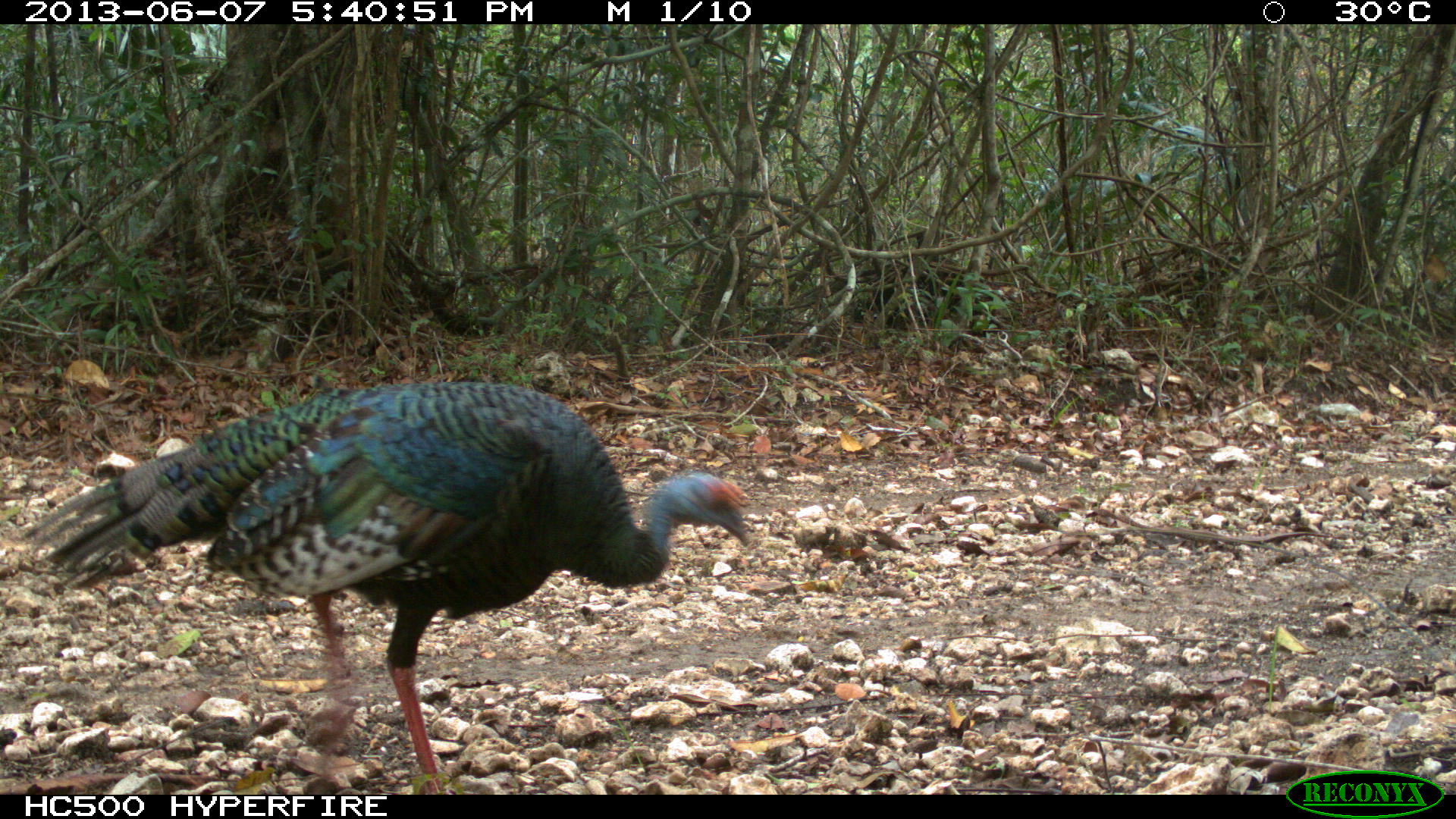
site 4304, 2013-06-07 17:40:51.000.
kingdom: Animalia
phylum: Chordata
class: Aves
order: Galliformes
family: Phasianidae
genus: Meleagris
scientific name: Meleagris ocellata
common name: ocellated turkey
Meleagris ocellata (ocellated turkey), count 2.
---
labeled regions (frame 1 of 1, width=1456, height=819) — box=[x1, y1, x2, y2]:
meleagris ocellata: box=[11, 381, 749, 792]